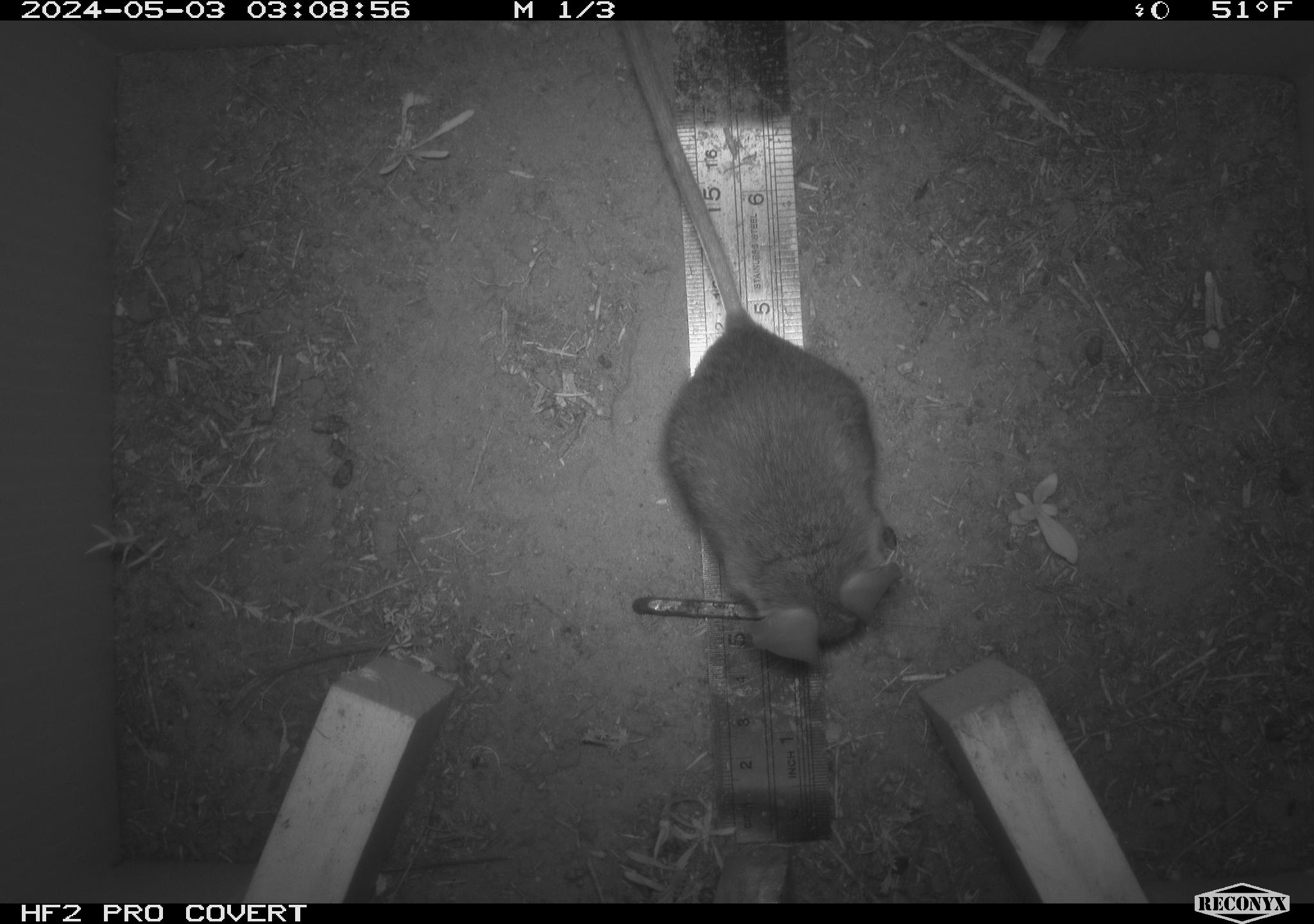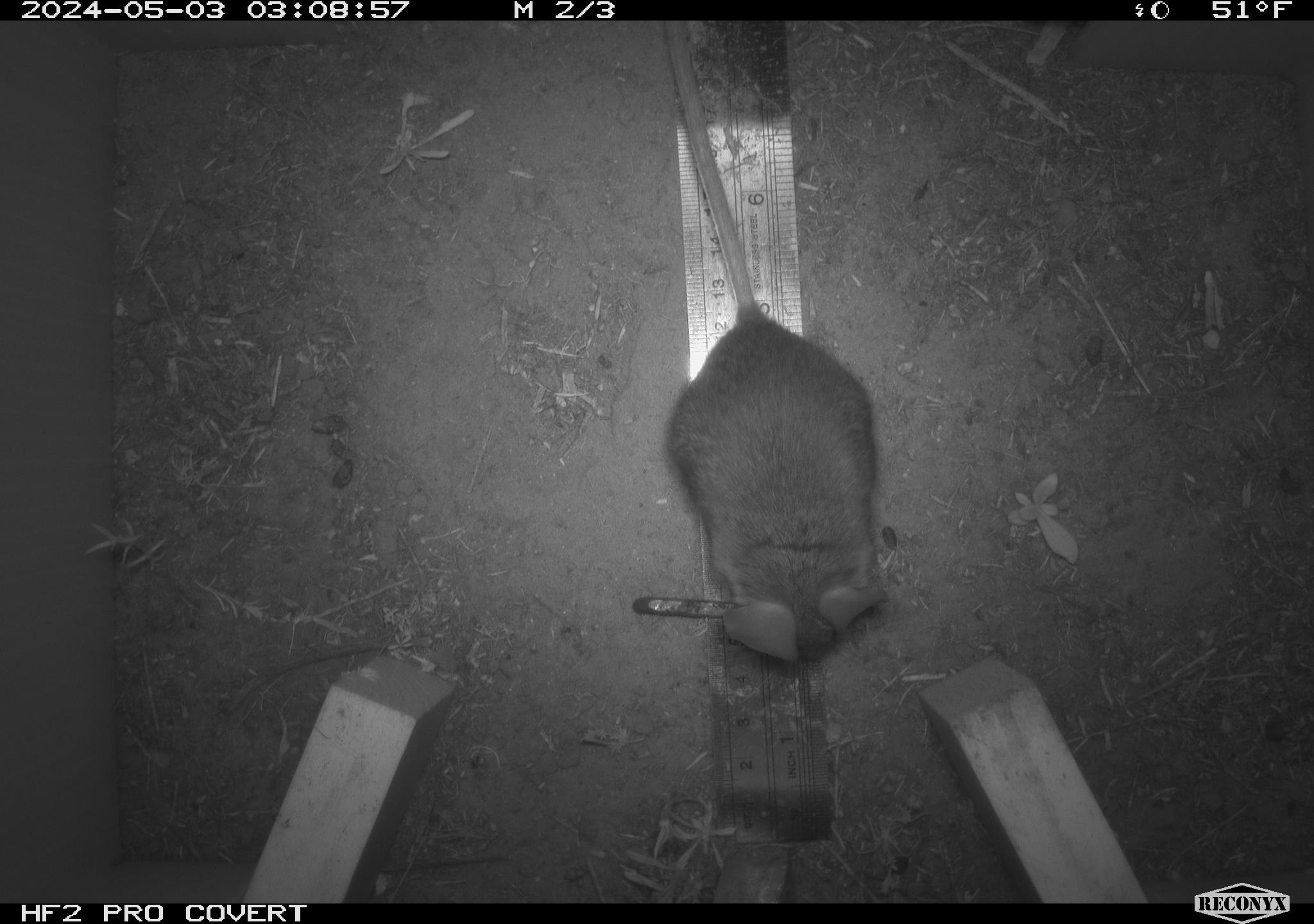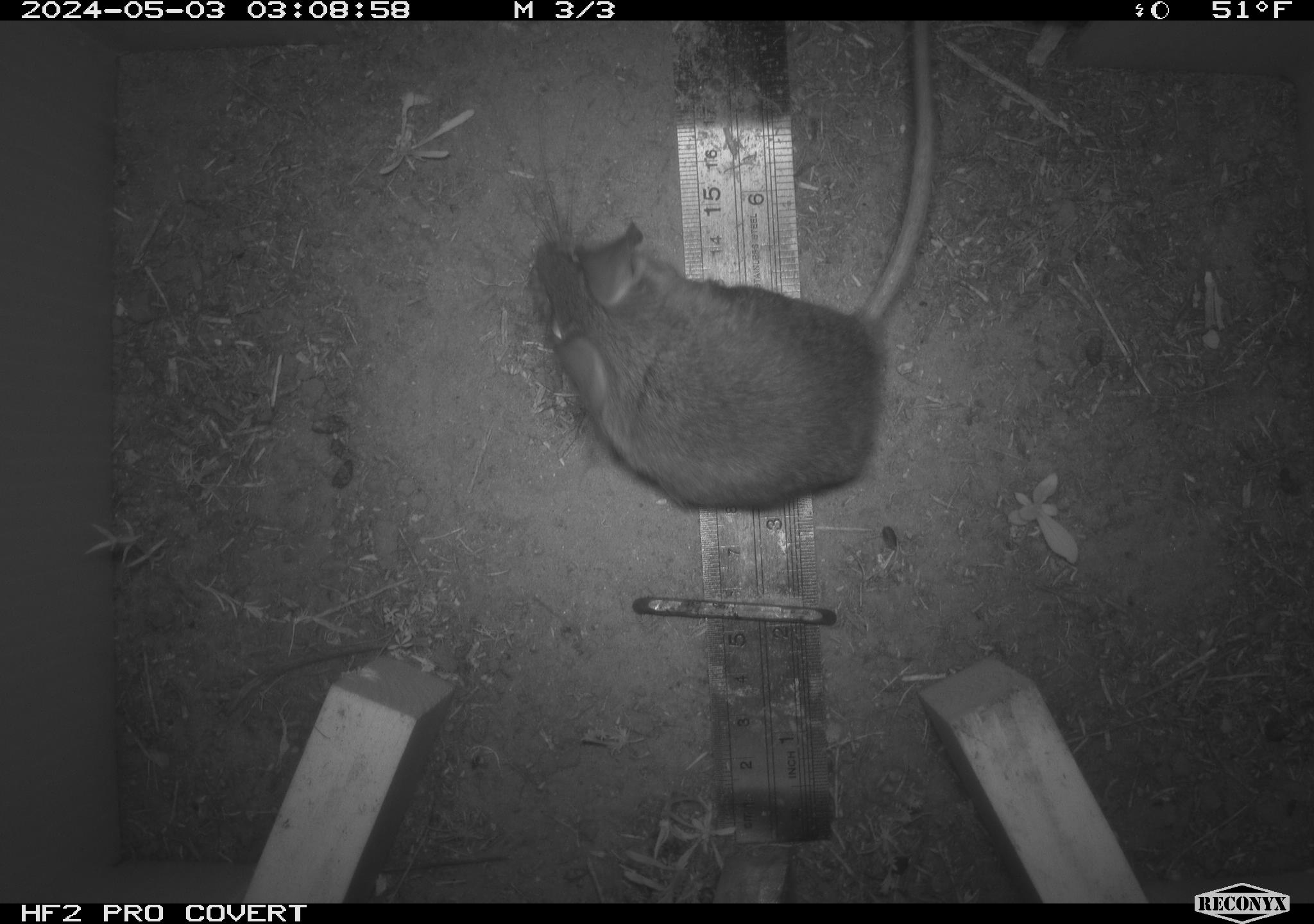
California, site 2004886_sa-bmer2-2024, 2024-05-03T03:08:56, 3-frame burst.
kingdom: Animalia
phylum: Chordata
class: Mammalia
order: Rodentia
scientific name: Rodentia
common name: mouse species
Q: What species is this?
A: Mouse species (Rodentia).